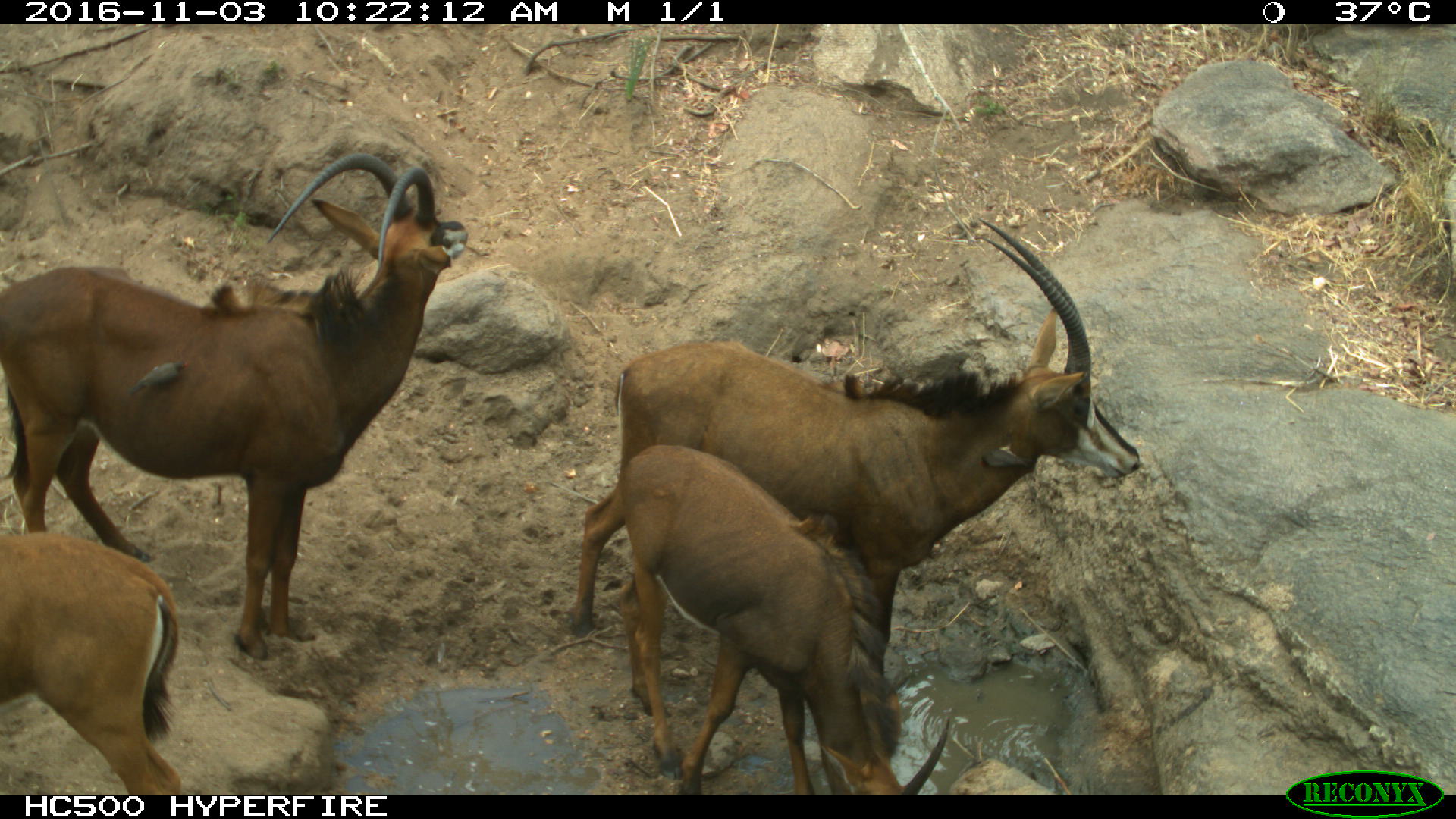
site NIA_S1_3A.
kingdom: Animalia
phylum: Chordata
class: Aves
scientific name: Aves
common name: bird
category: birdother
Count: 2.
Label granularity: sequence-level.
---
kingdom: Animalia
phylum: Chordata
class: Mammalia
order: Artiodactyla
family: Bovidae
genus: Hippotragus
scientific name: Hippotragus niger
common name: sable antelope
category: sable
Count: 4.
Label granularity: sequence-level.